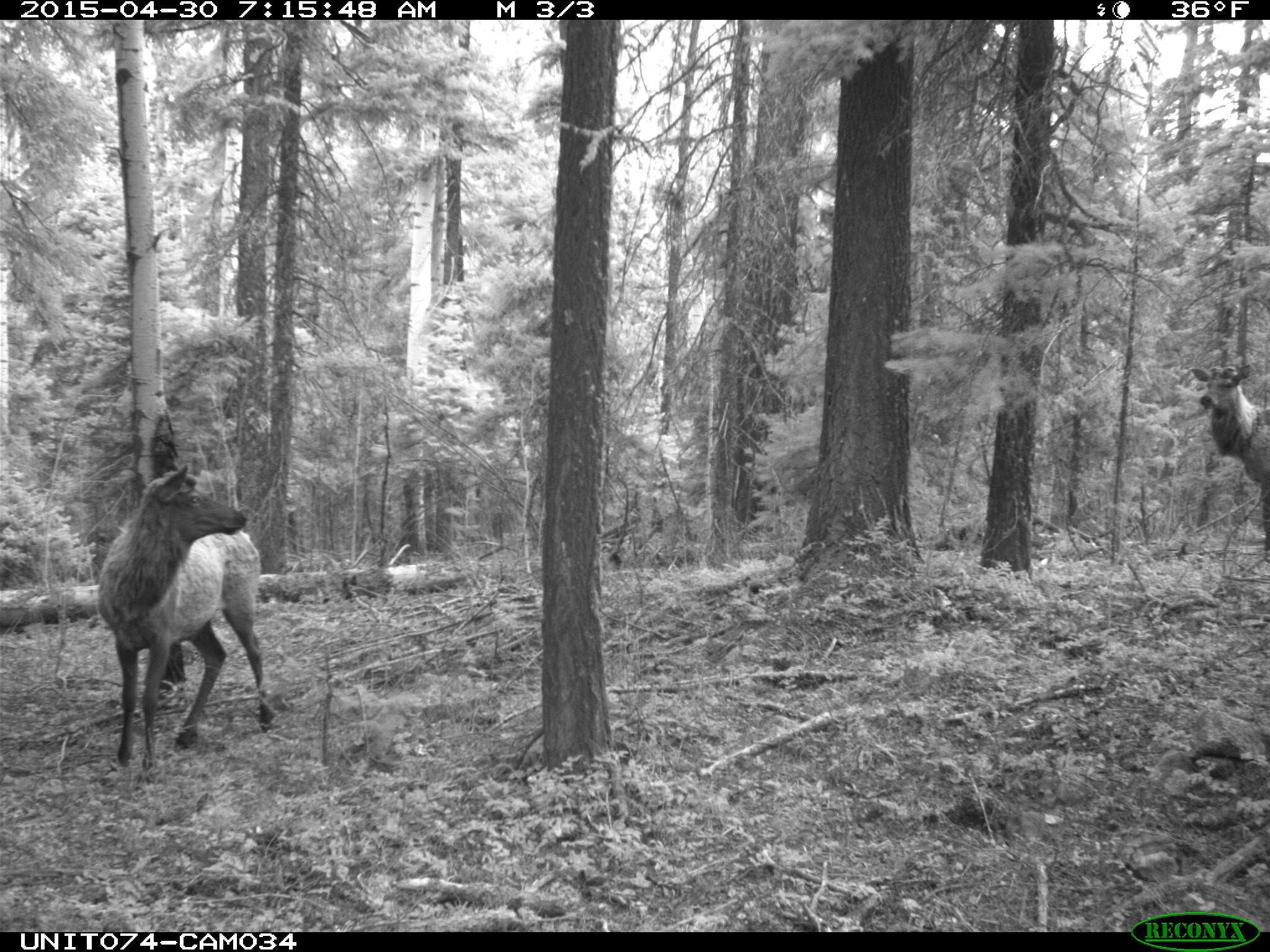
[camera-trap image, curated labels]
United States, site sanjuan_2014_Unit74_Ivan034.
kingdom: Animalia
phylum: Chordata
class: Mammalia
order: Artiodactyla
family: Cervidae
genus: Cervus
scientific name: Cervus elaphus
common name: red deer